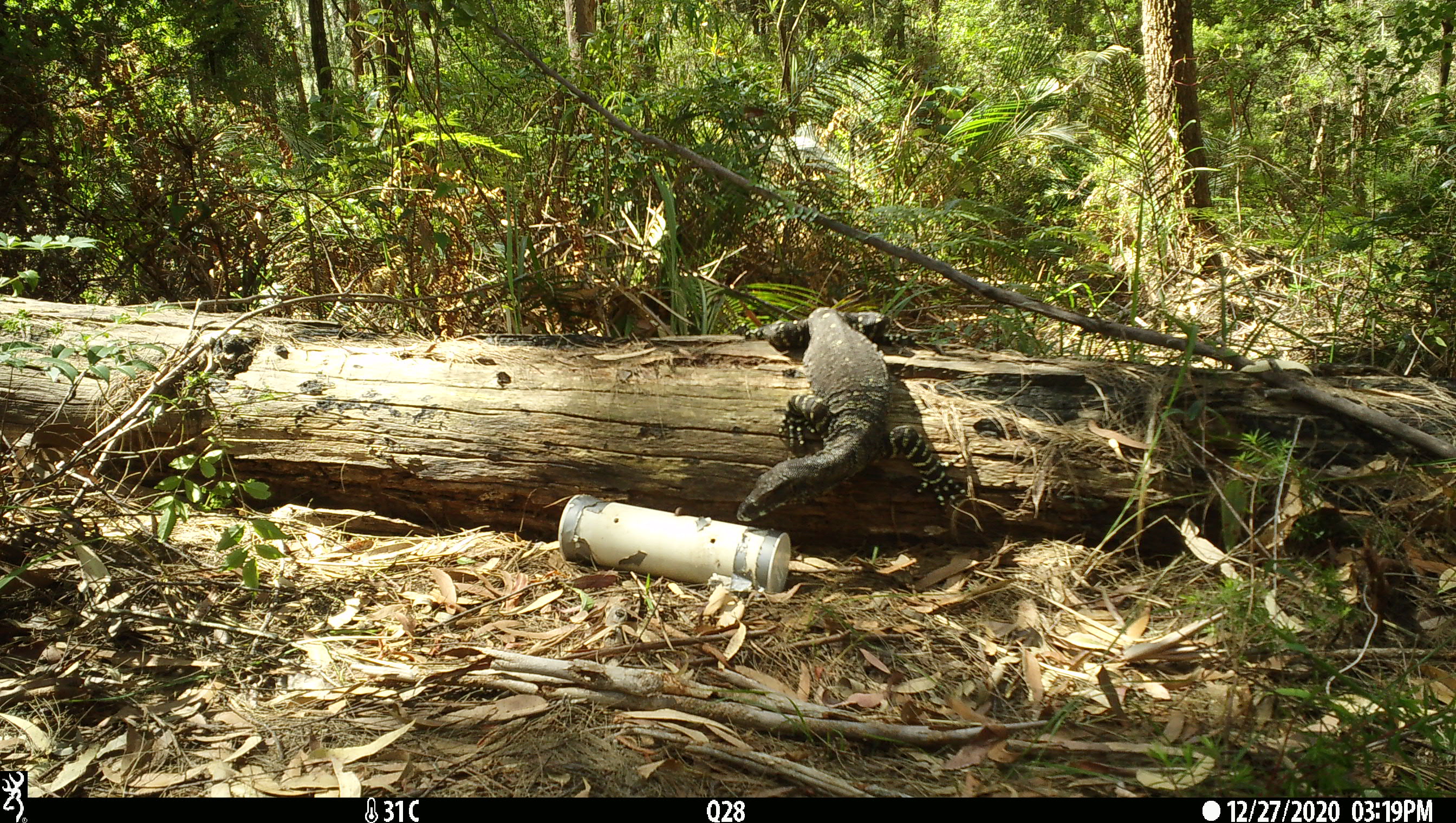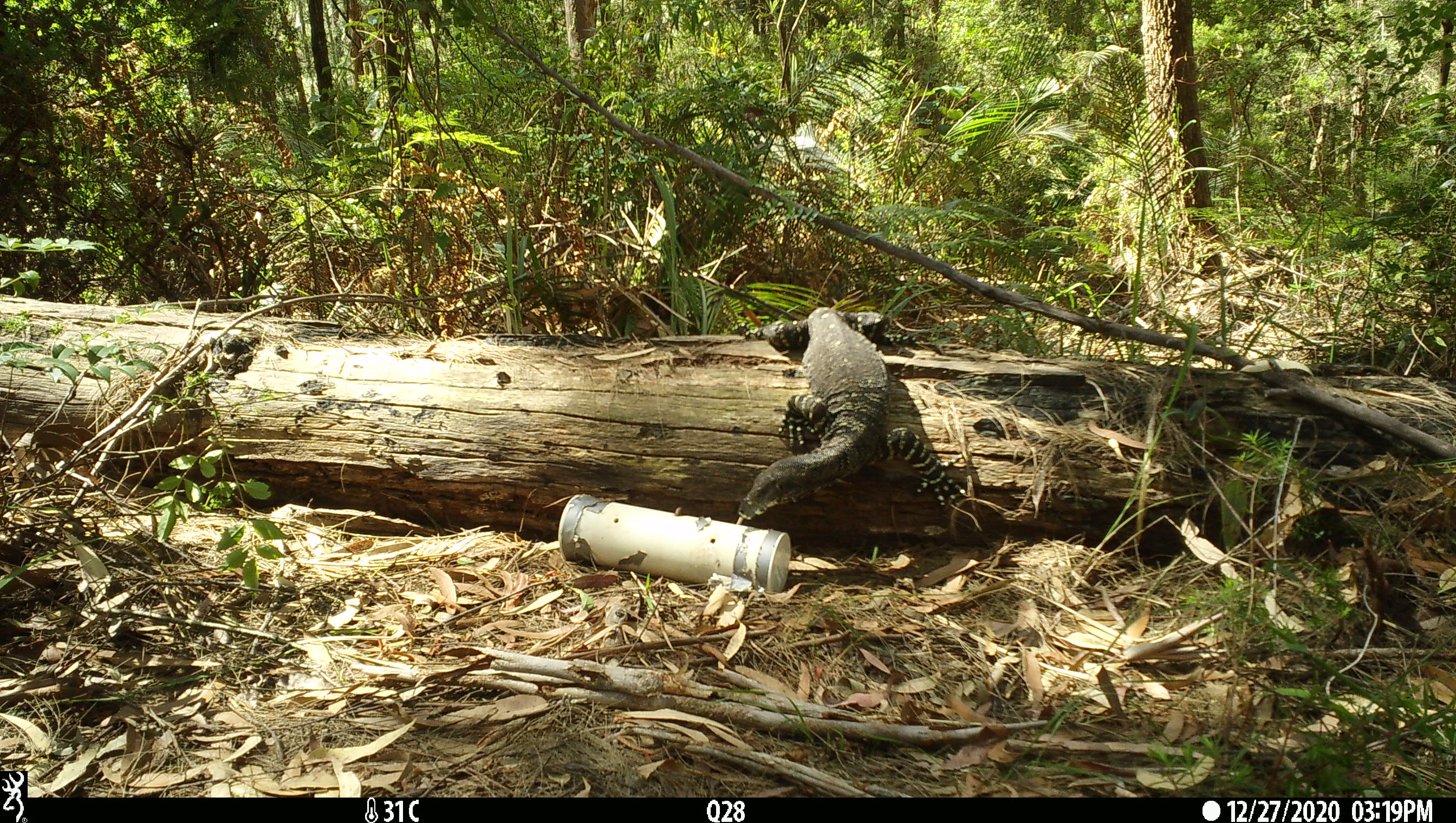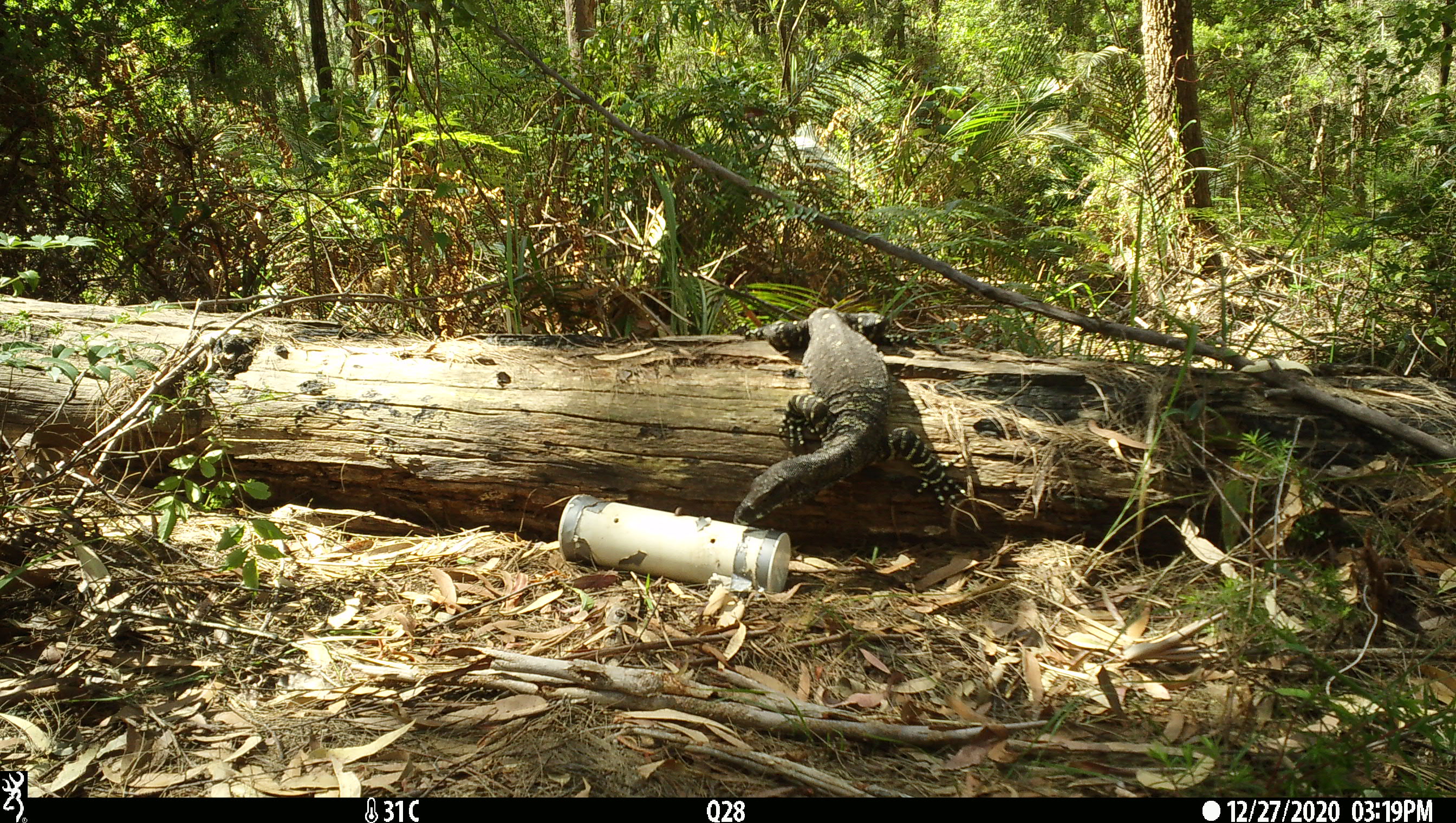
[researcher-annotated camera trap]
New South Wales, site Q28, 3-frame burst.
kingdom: Animalia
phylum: Chordata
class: Reptilia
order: Squamata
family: Varanidae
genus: Varanus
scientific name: Varanus varius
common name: lace monitor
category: goanna